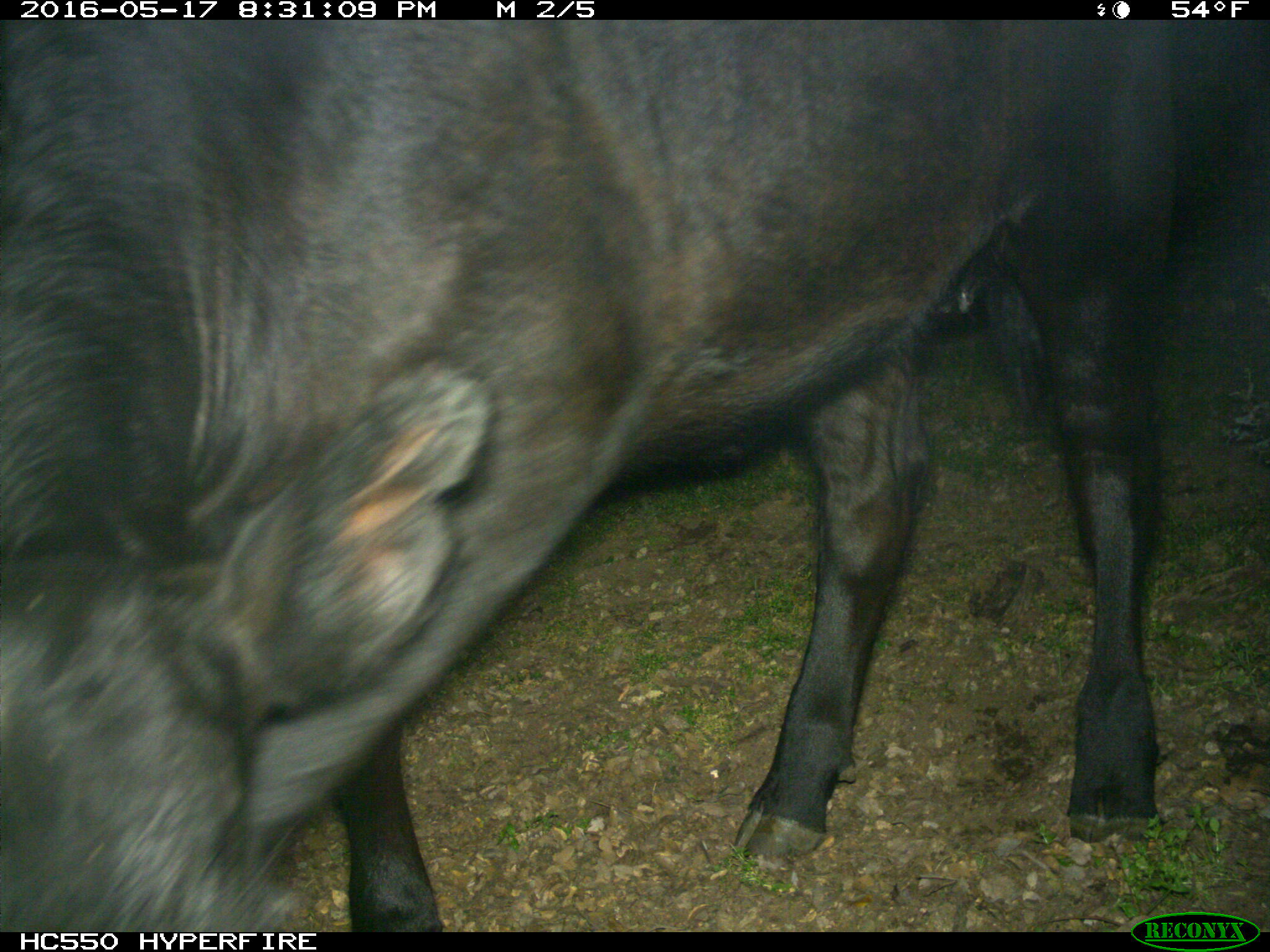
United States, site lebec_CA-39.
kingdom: Animalia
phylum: Chordata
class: Mammalia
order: Artiodactyla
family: Bovidae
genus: Bos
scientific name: Bos taurus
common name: domestic cow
Bos taurus (domestic cow).